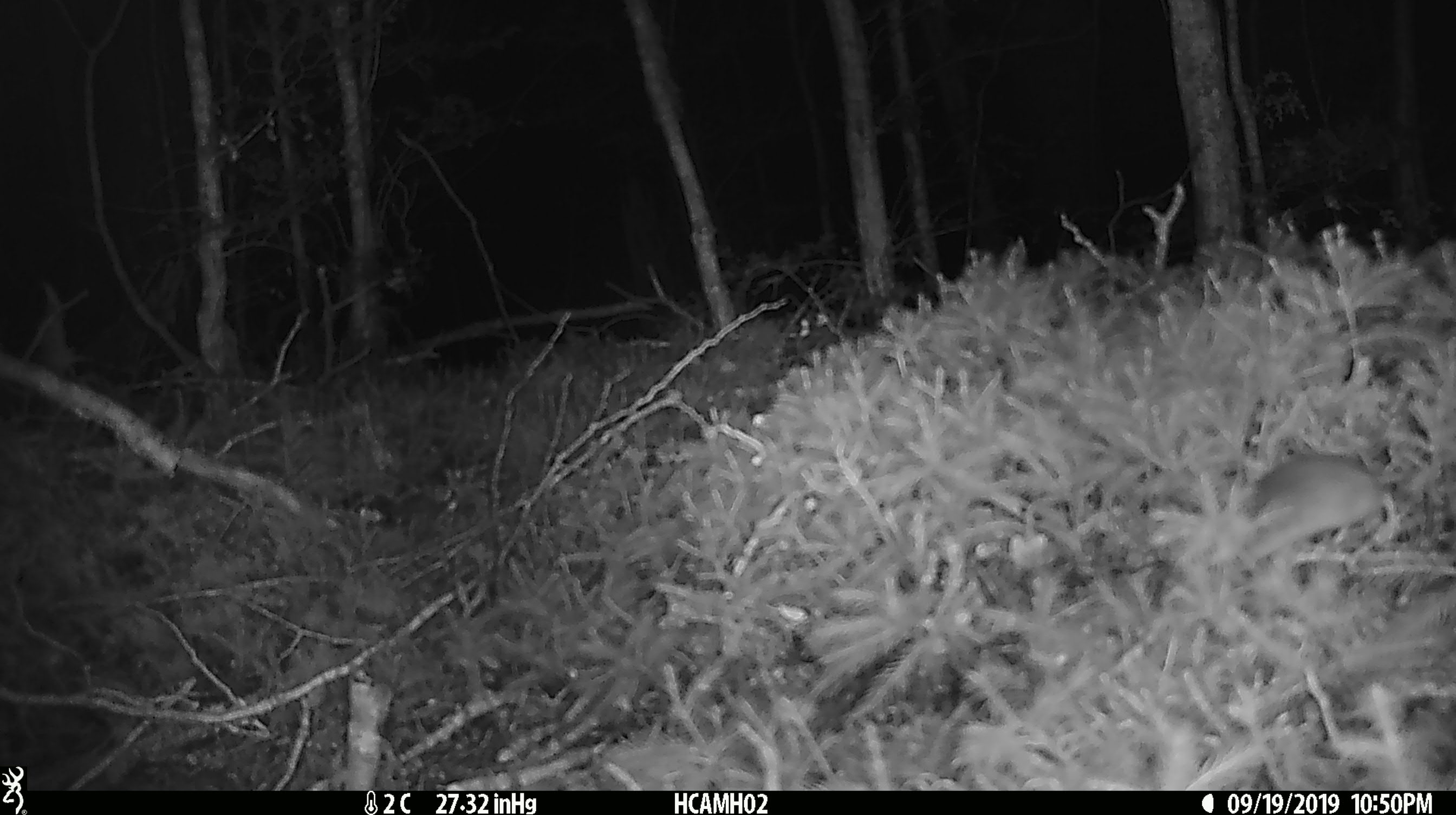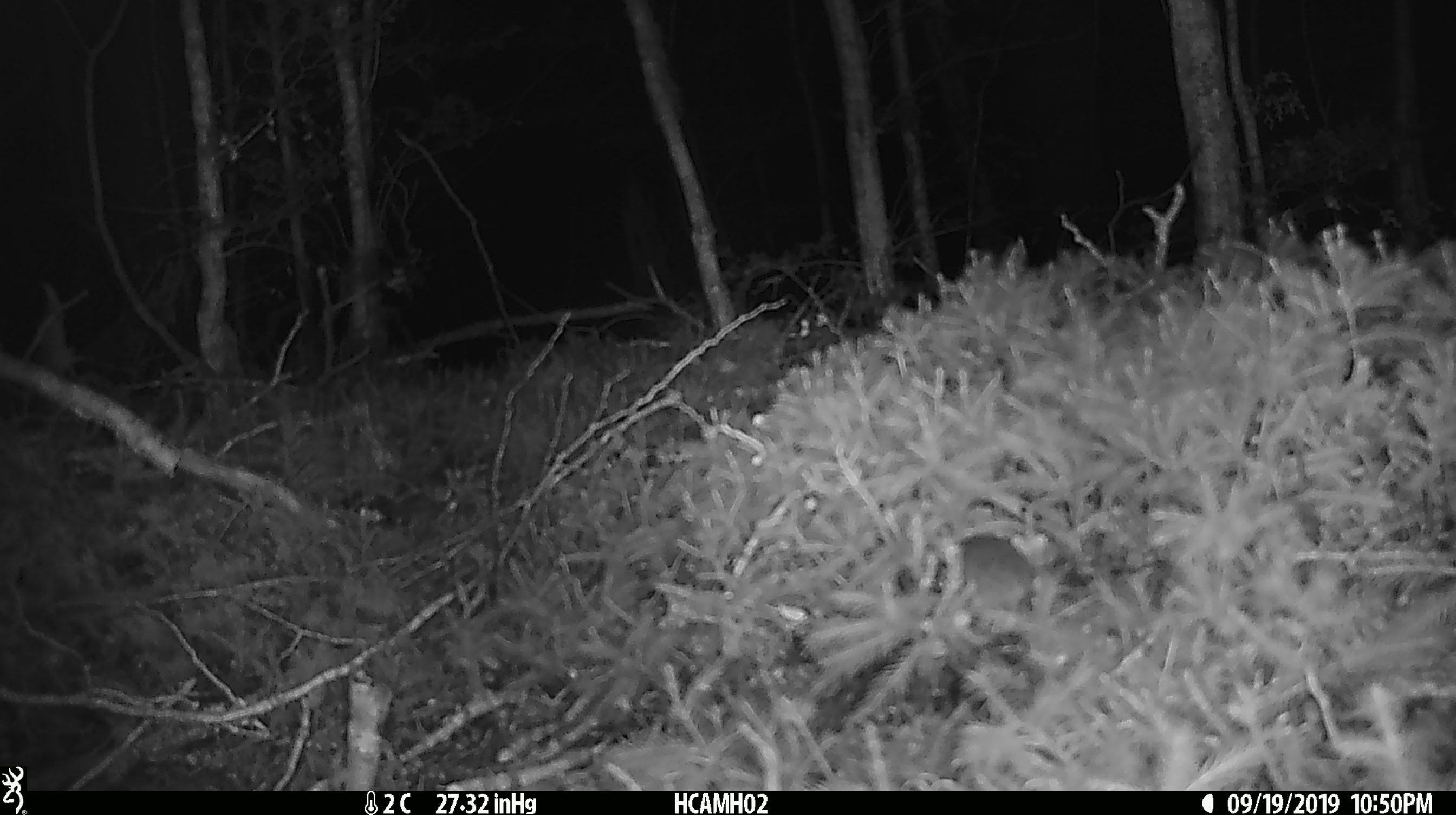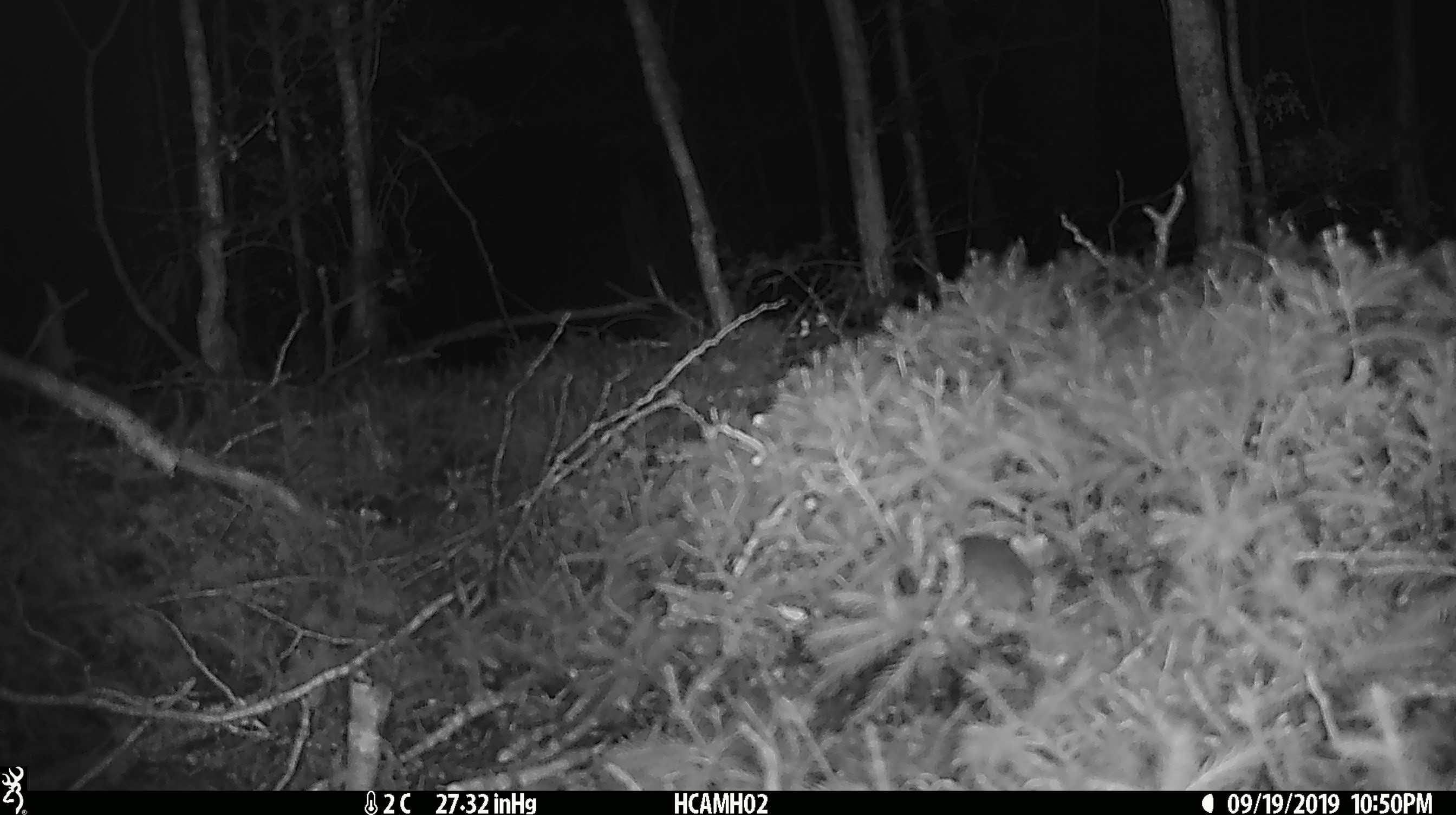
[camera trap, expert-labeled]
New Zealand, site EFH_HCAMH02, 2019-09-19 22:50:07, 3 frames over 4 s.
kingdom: Animalia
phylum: Chordata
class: Mammalia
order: Rodentia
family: Muridae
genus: Mus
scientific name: Mus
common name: mouse